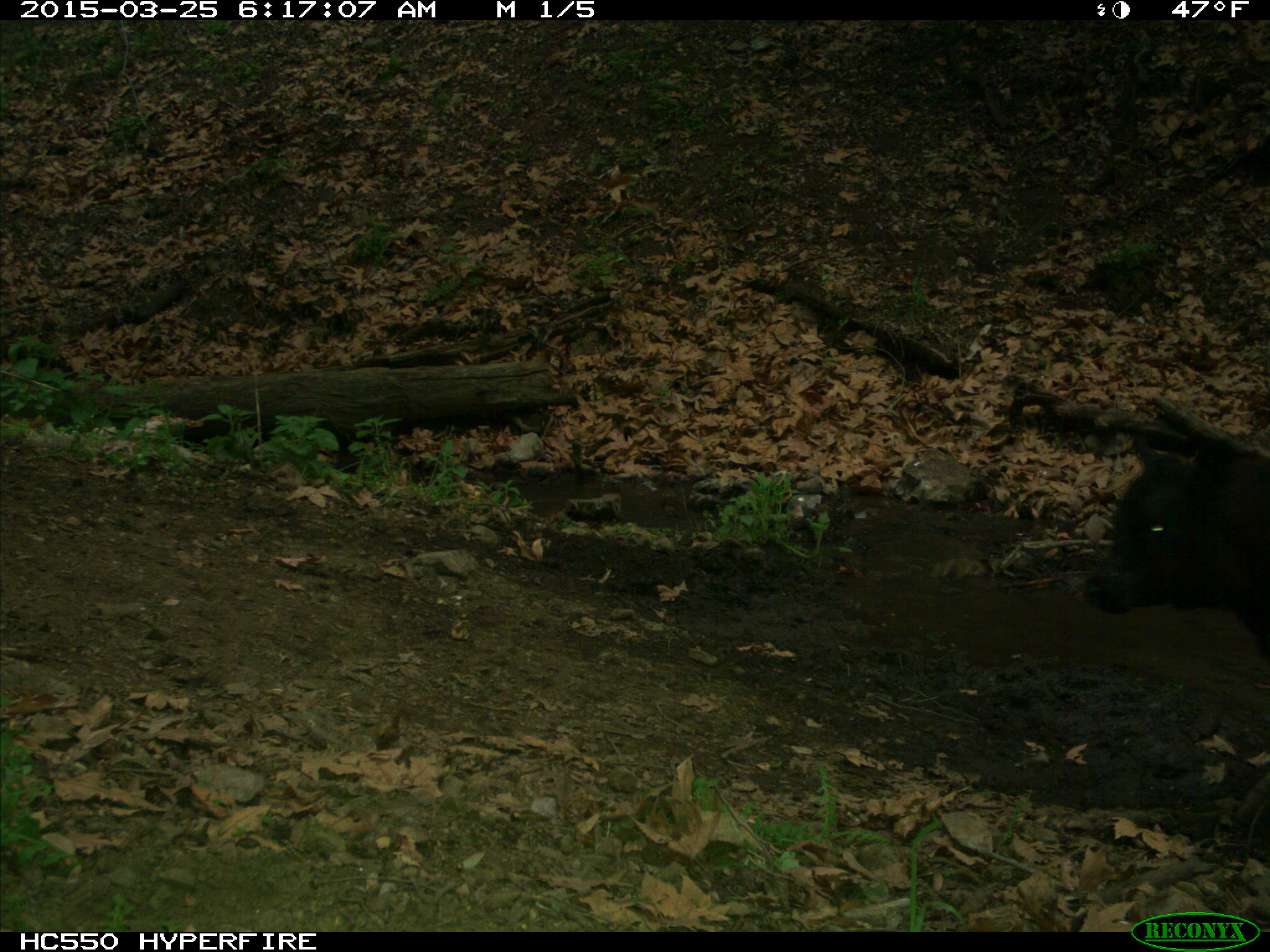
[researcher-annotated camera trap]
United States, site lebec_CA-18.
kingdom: Animalia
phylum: Chordata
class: Mammalia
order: Artiodactyla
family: Bovidae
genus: Bos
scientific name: Bos taurus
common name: domestic cow